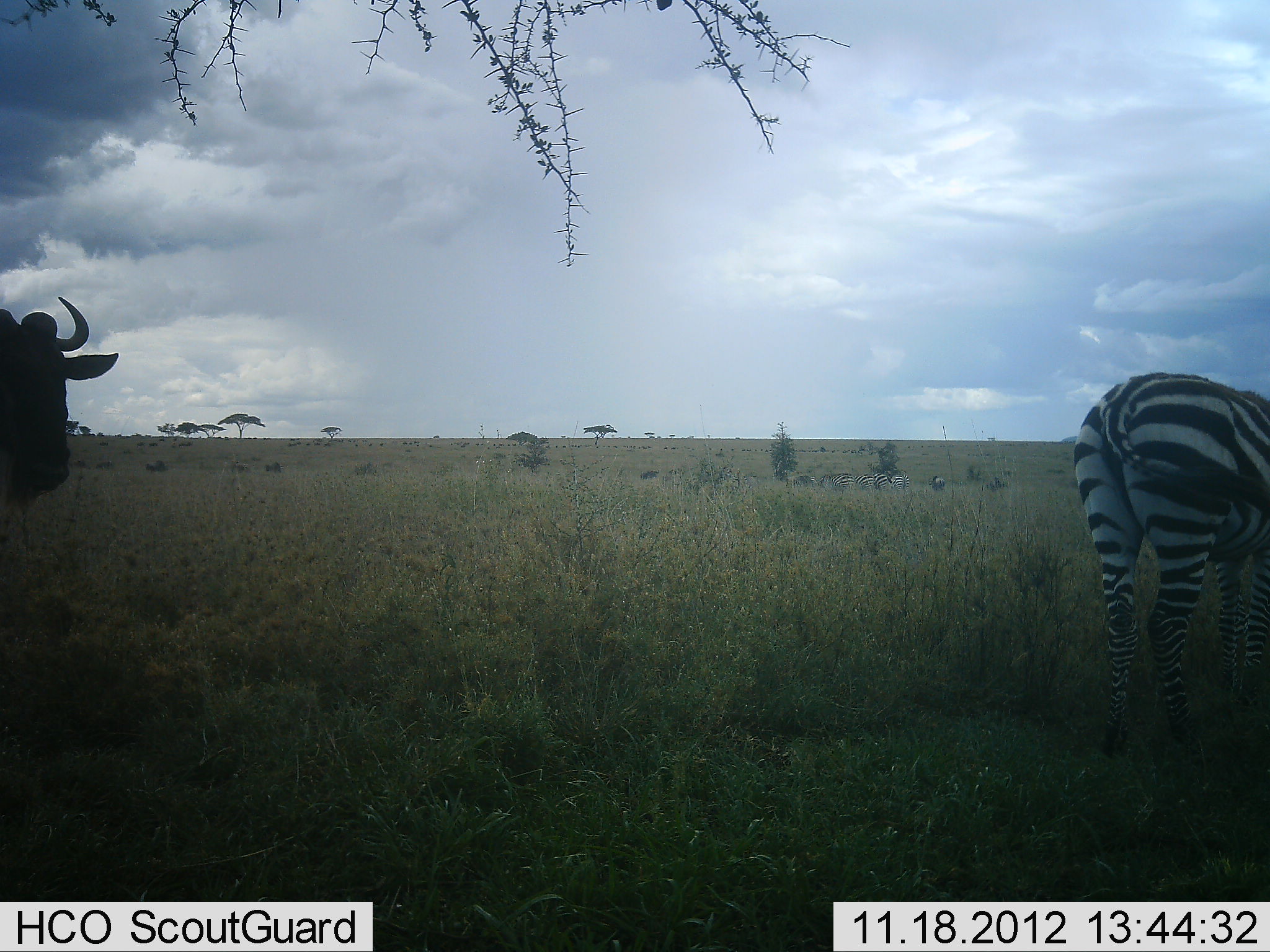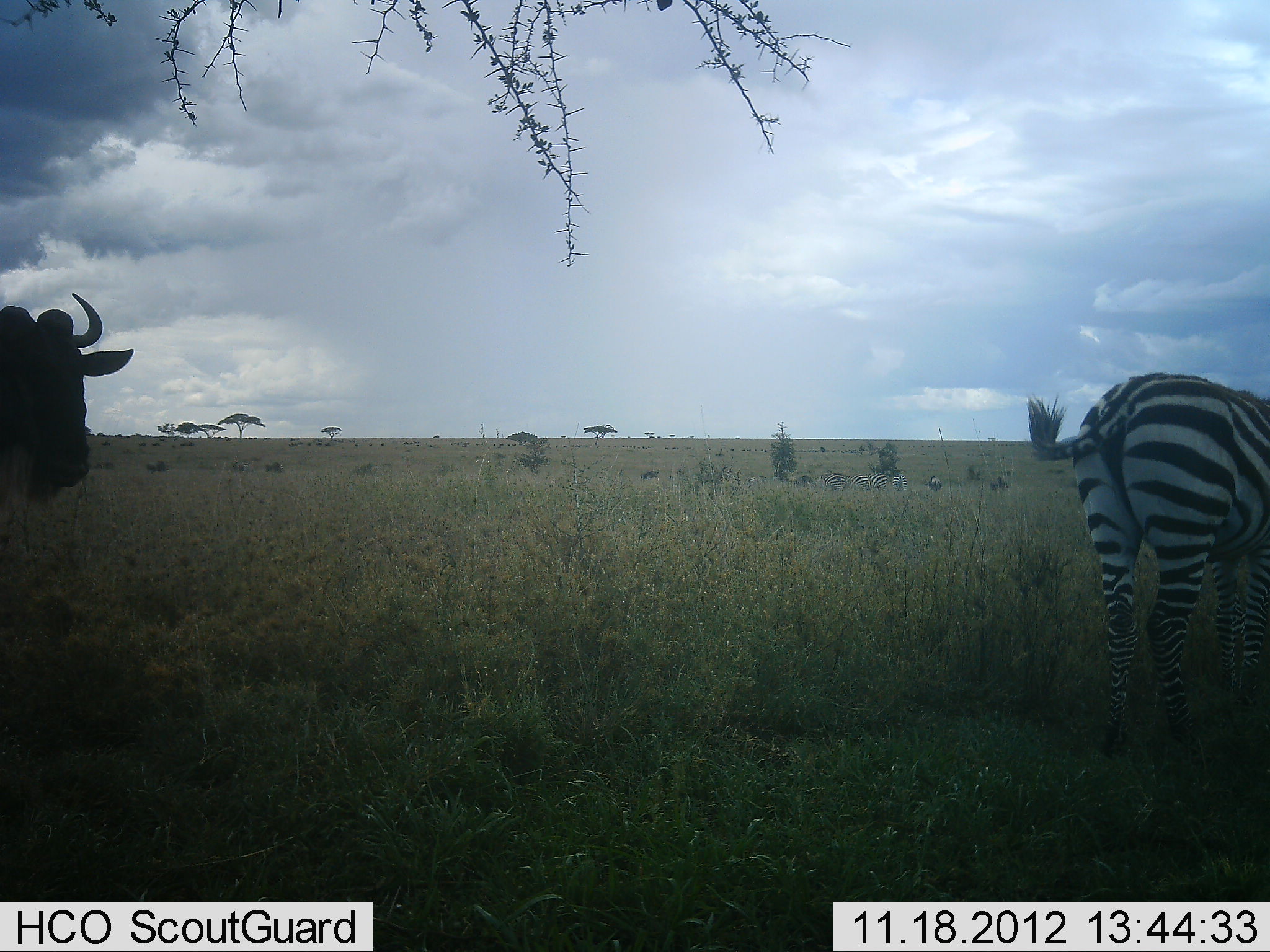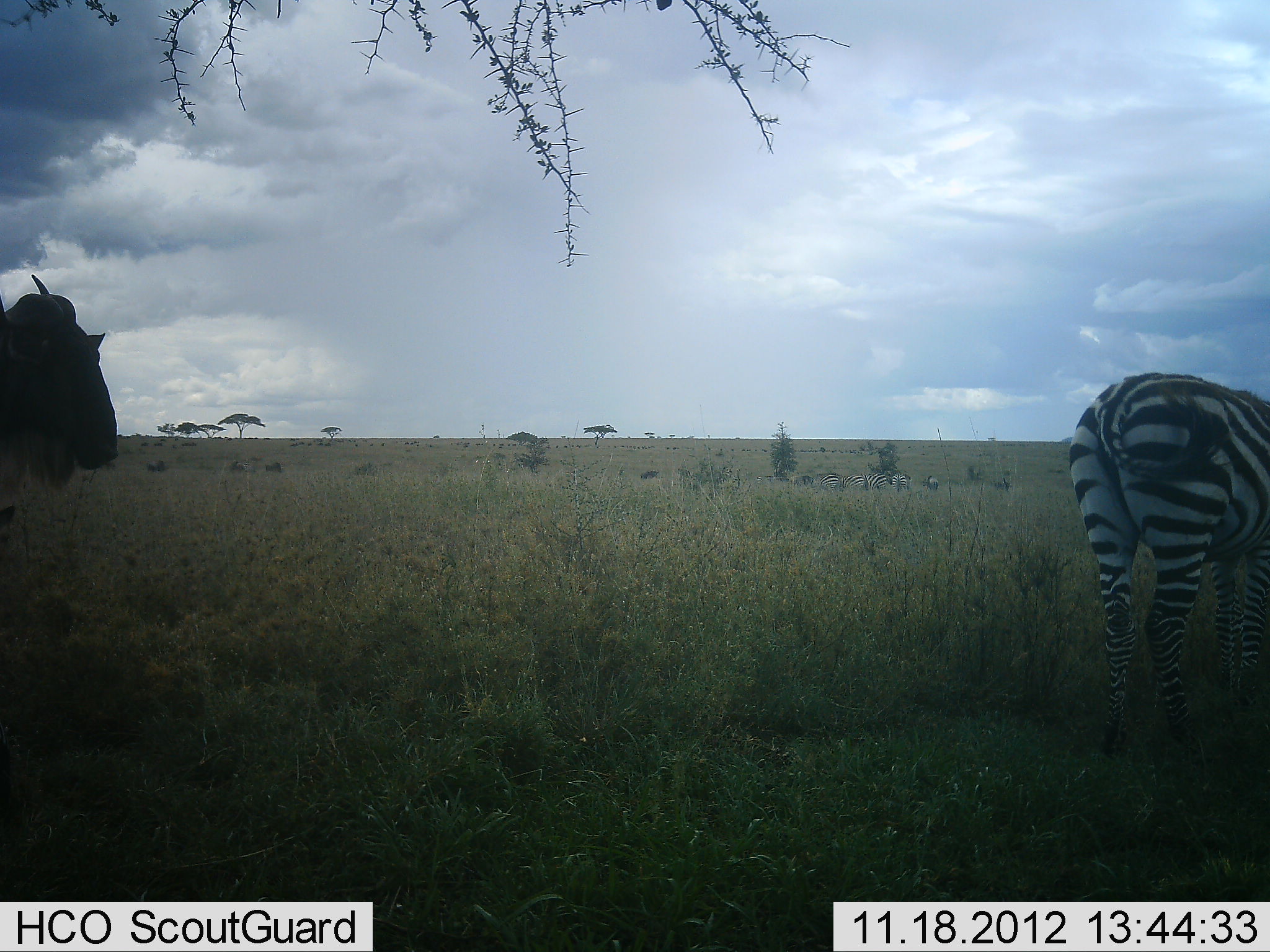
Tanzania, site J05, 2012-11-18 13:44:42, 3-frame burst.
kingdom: Animalia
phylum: Chordata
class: Mammalia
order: Artiodactyla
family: Bovidae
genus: Connochaetes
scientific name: Connochaetes taurinus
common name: blue wildebeest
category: wildebeest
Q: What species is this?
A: Wildebeest (blue wildebeest) (Connochaetes taurinus).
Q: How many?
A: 1.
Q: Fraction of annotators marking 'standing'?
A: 90%.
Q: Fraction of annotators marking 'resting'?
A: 0%.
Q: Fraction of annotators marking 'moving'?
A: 30%.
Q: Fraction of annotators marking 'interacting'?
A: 0%.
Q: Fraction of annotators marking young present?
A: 0%.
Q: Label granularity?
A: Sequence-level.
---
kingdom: Animalia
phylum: Chordata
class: Mammalia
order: Perissodactyla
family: Equidae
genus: Equus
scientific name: Equus quagga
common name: plains zebra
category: zebra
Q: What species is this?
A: Zebra (plains zebra) (Equus quagga).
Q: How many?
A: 6.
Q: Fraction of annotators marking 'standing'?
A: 70%.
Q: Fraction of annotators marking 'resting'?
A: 0%.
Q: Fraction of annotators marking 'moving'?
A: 20%.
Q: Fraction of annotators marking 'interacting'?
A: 0%.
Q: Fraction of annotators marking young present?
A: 0%.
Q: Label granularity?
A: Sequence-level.